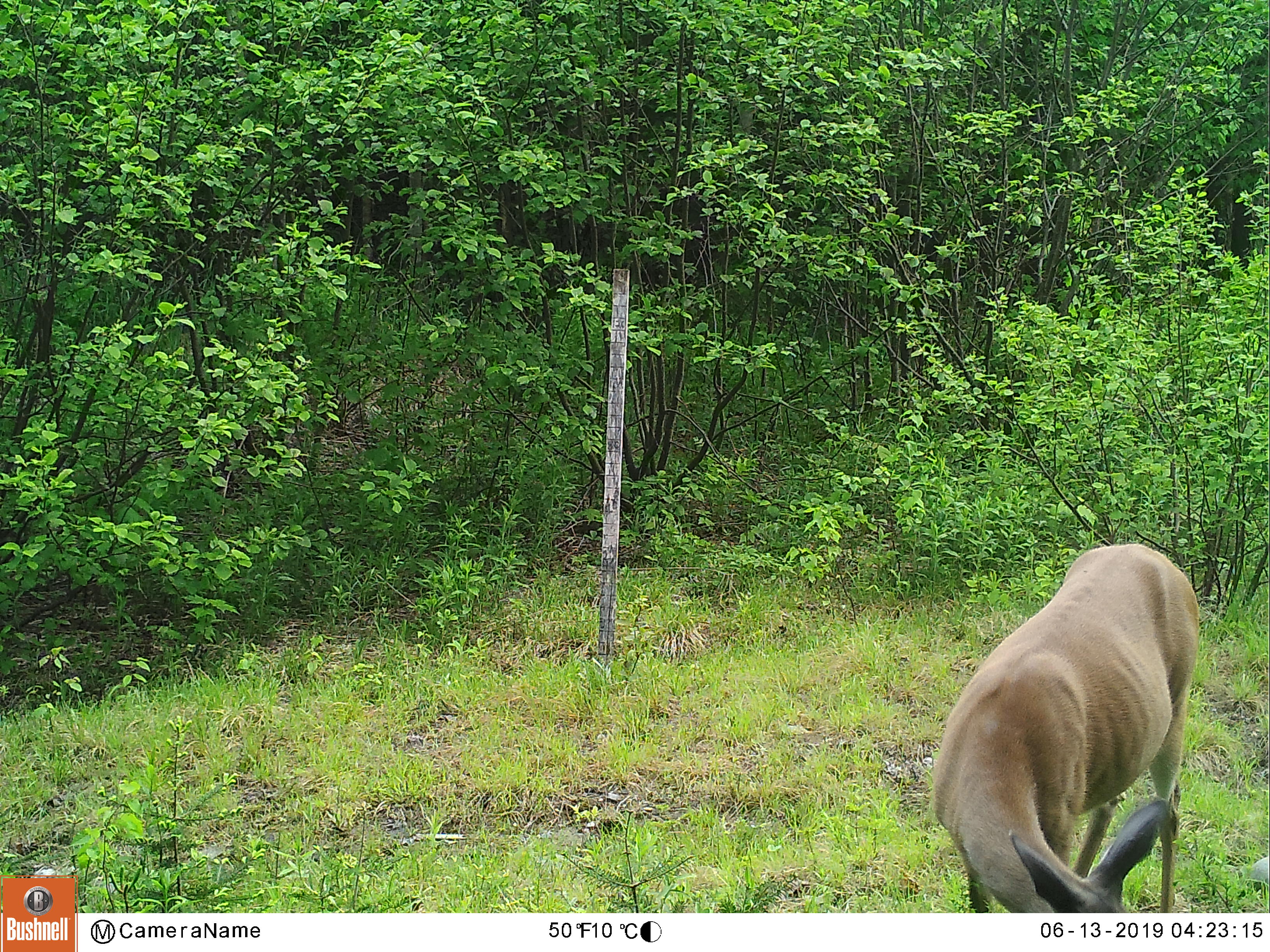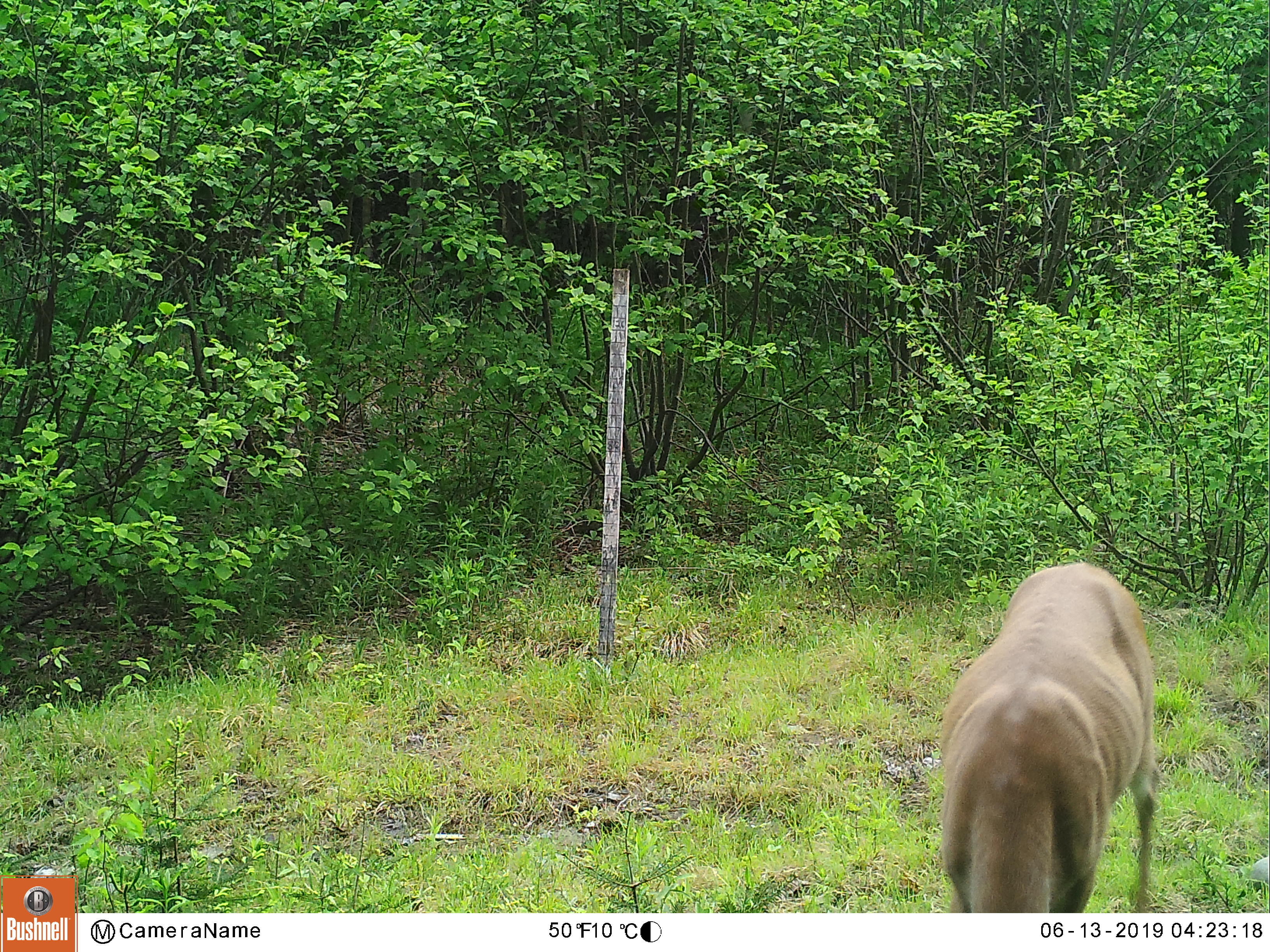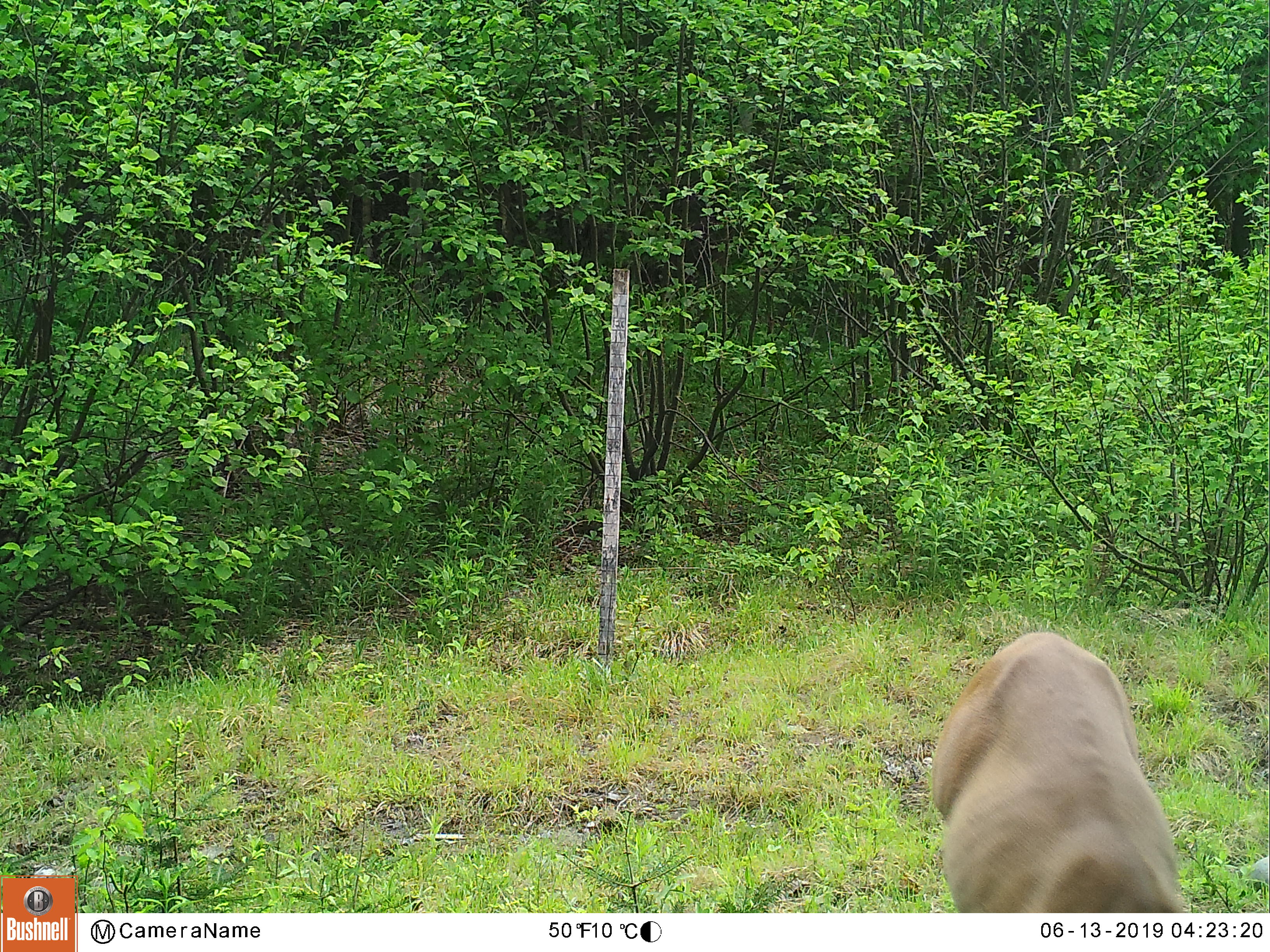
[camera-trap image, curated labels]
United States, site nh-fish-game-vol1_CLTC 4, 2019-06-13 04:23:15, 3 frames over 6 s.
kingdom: Animalia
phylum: Chordata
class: Mammalia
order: Artiodactyla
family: Cervidae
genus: Odocoileus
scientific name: Odocoileus virginianus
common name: white-tailed deer